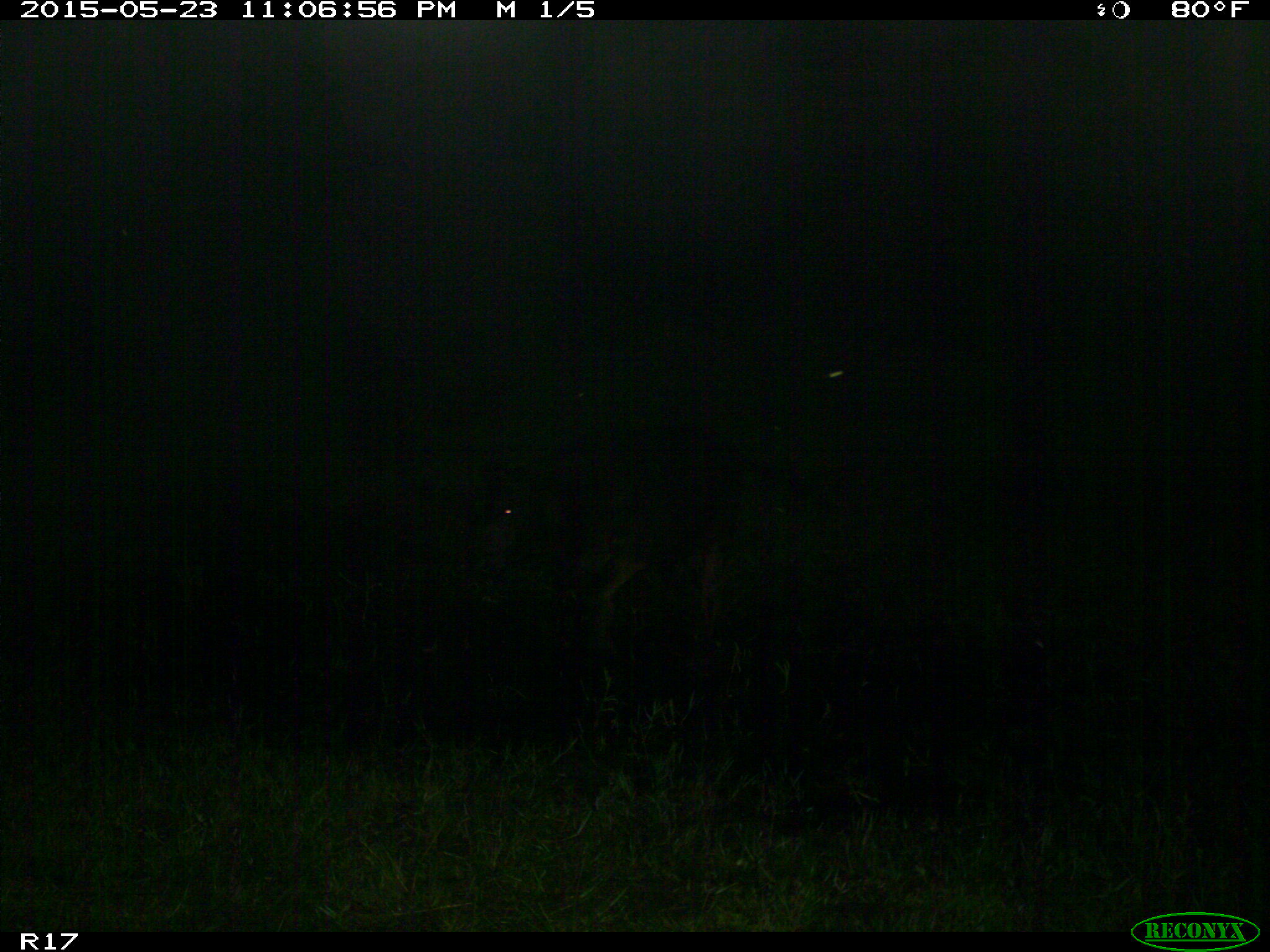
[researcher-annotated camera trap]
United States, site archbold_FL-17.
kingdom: Animalia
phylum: Chordata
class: Mammalia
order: Artiodactyla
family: Bovidae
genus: Bos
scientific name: Bos taurus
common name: domestic cow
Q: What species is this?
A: Bos taurus (domestic cow).